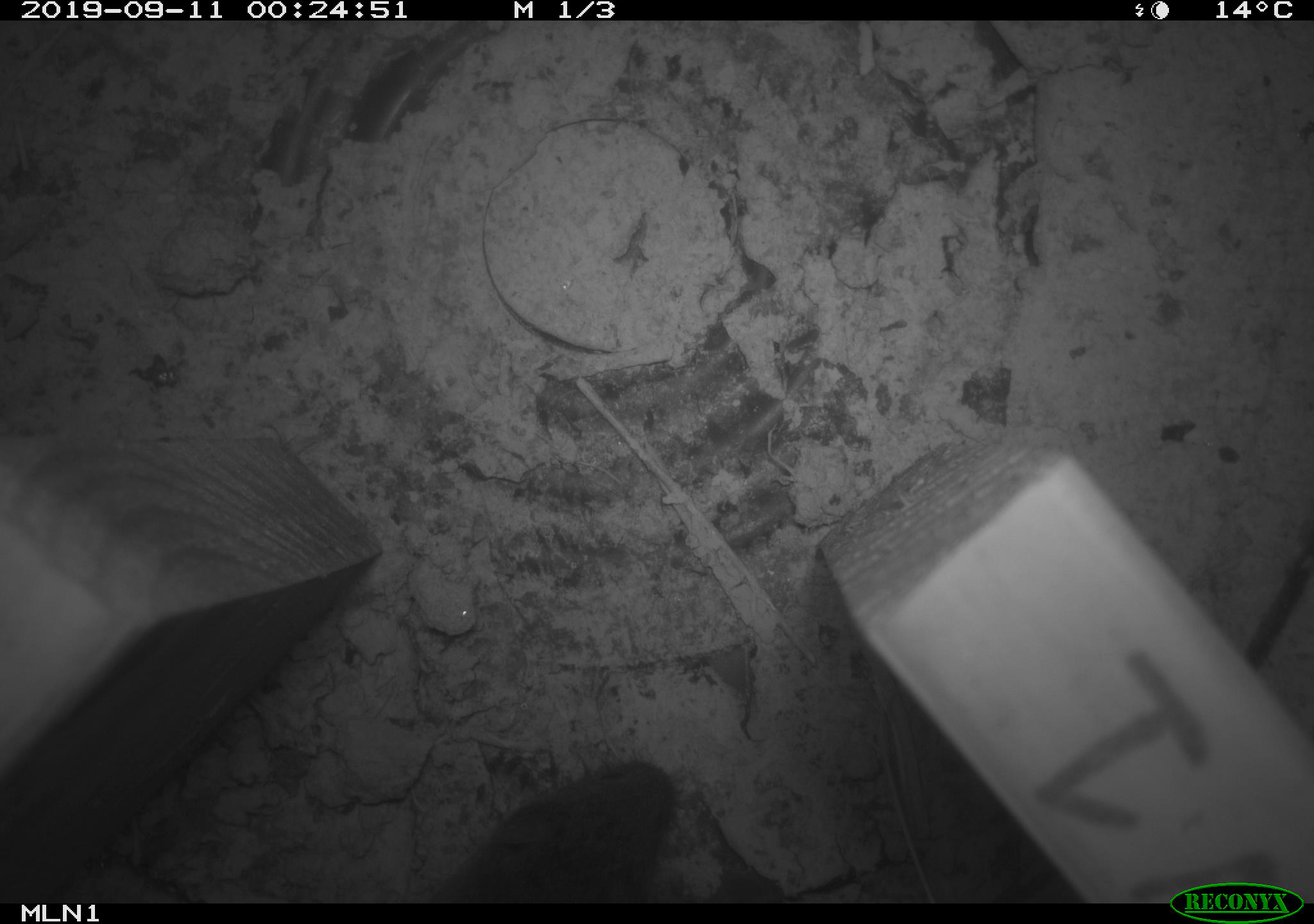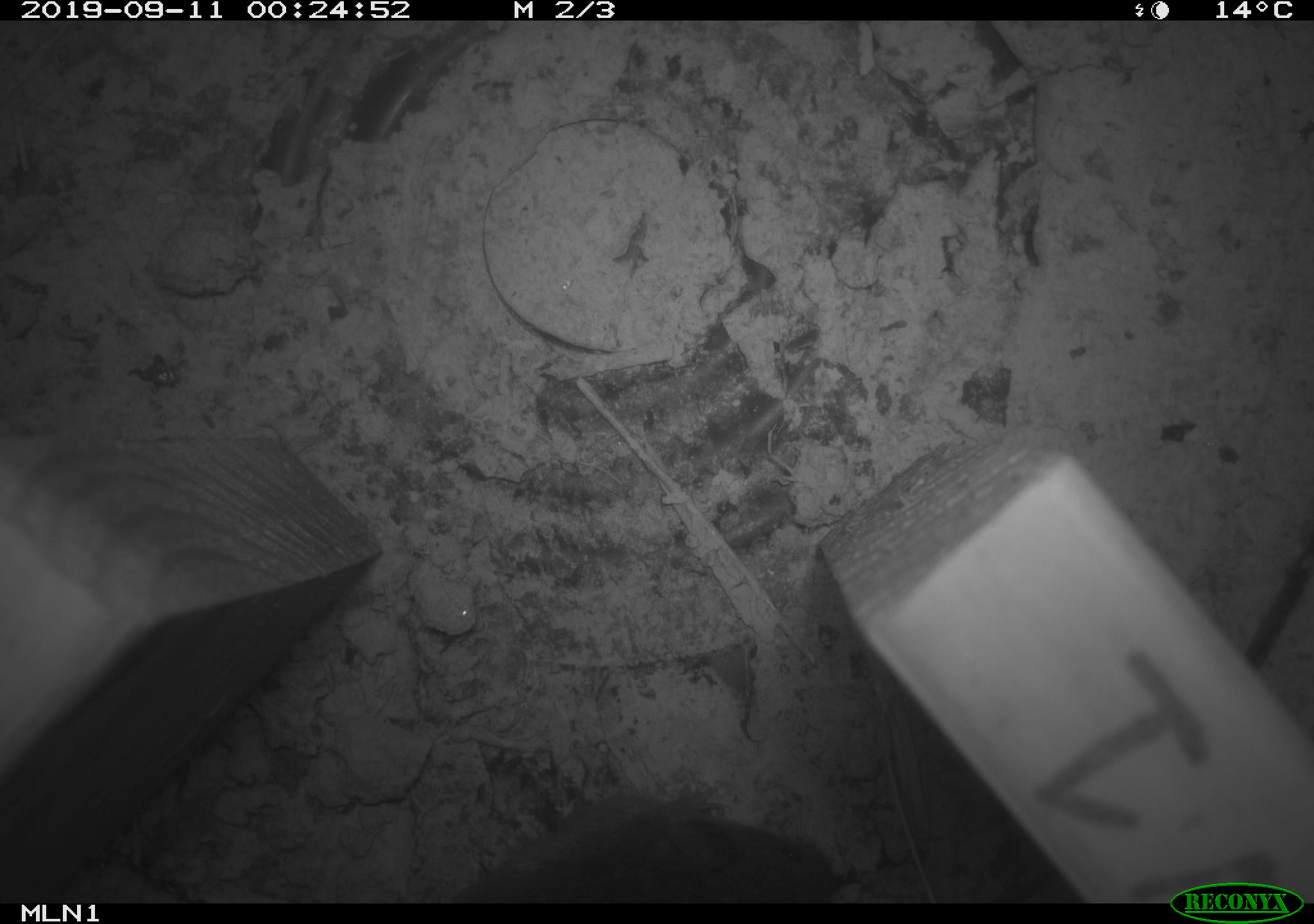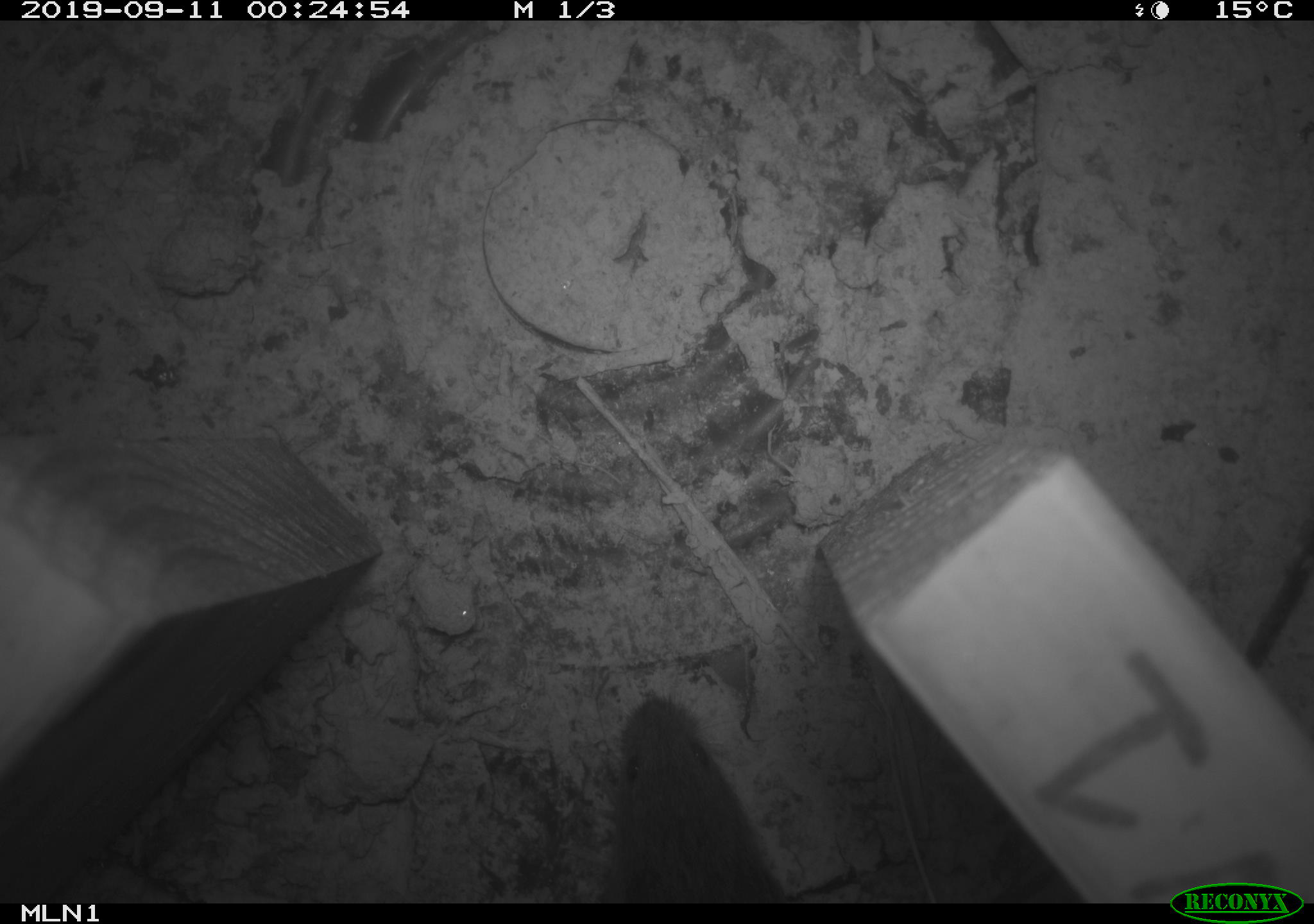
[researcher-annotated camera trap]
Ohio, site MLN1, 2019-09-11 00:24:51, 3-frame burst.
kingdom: Animalia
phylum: Chordata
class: Mammalia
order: Rodentia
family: Cricetidae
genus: Microtus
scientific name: Microtus pennsylvanicus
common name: meadow vole